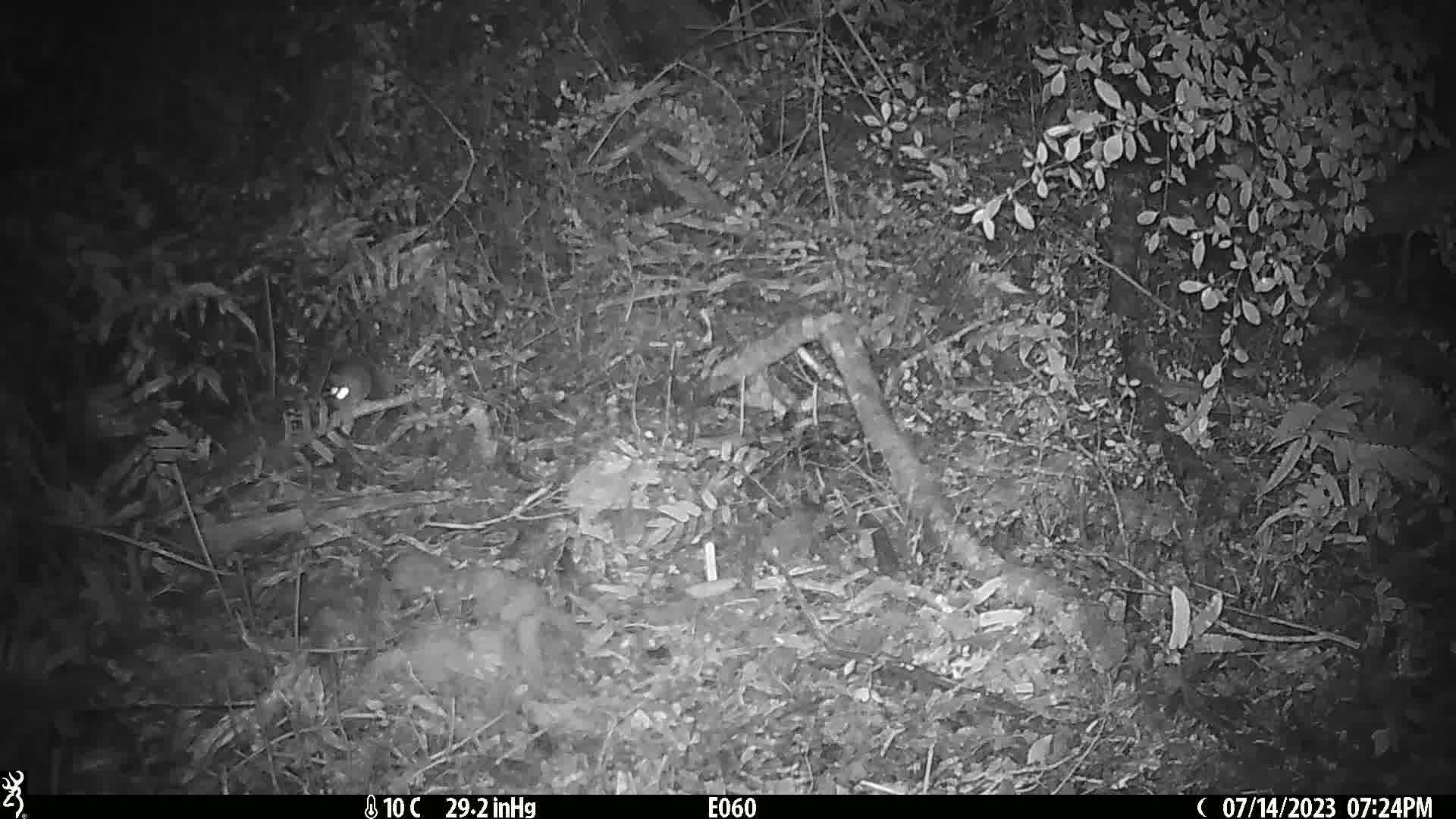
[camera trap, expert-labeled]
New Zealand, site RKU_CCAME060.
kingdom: Animalia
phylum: Chordata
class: Mammalia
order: Rodentia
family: Muridae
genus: Rattus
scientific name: Rattus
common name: rat